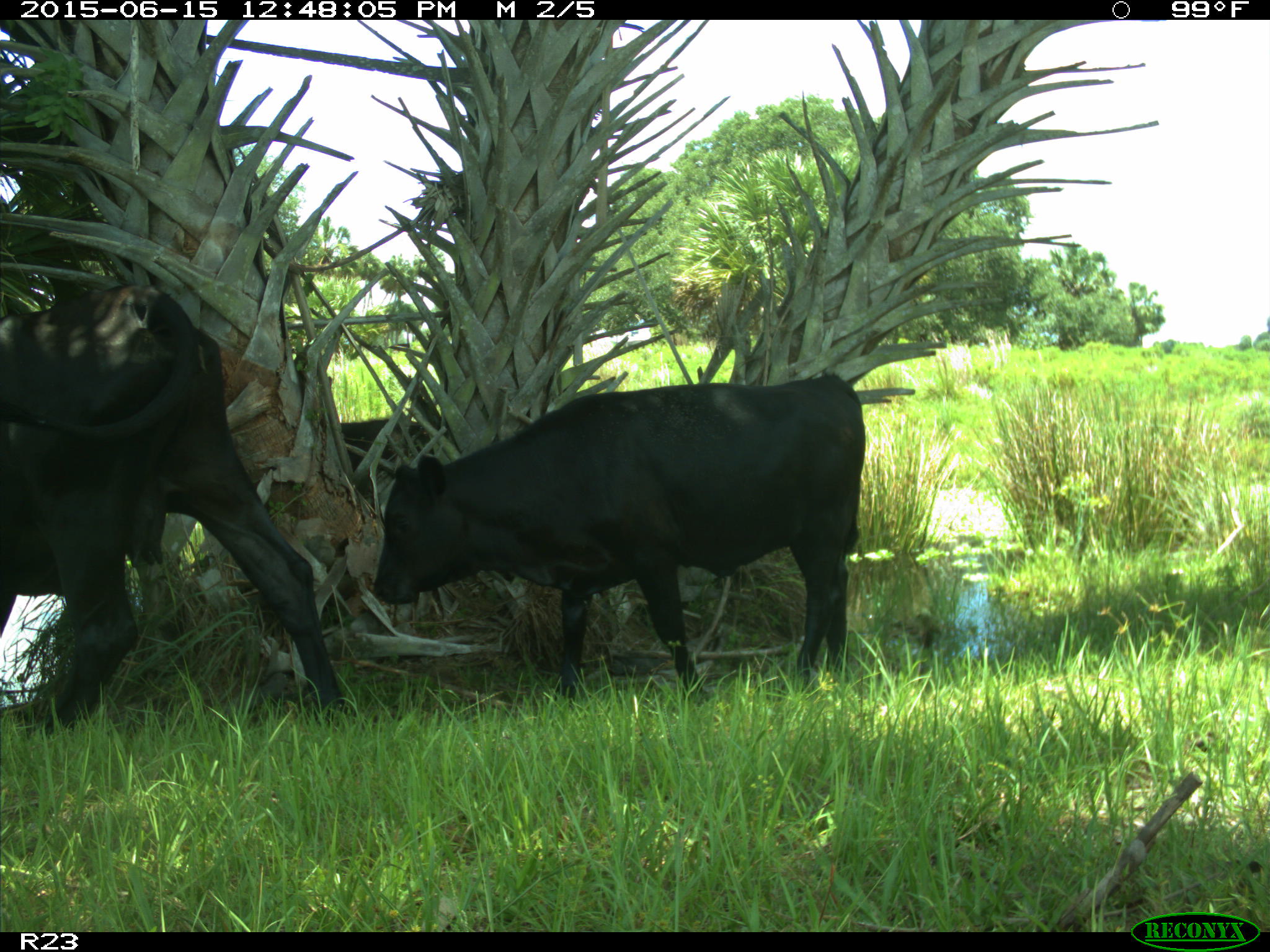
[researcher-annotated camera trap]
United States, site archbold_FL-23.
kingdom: Animalia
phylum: Chordata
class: Mammalia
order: Artiodactyla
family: Bovidae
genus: Bos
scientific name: Bos taurus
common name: domestic cow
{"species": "Bos taurus (domestic cow)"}